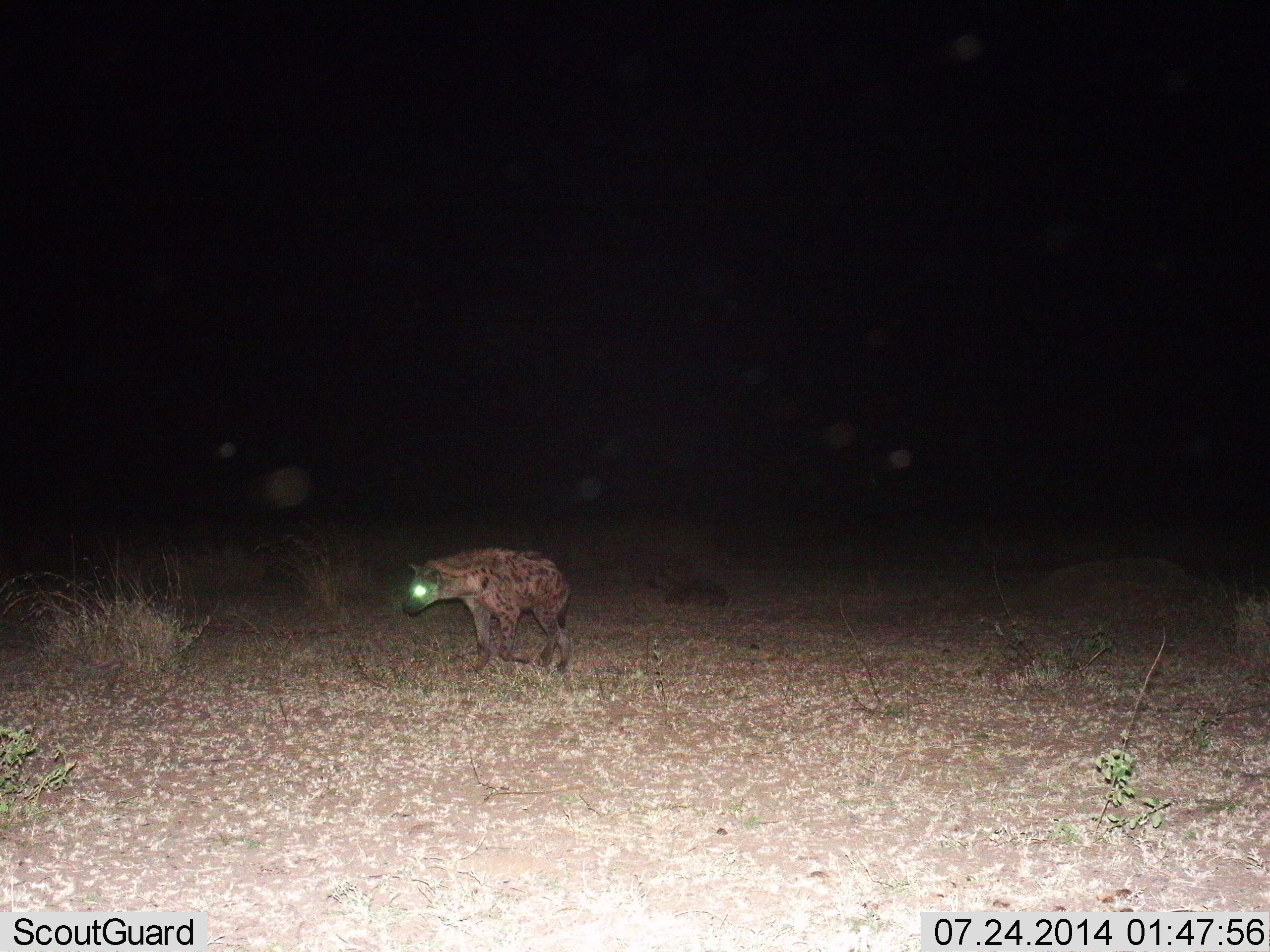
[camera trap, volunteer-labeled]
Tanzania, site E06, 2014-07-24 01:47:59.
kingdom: Animalia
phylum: Chordata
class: Mammalia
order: Carnivora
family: Hyaenidae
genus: Crocuta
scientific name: Crocuta crocuta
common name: spotted hyena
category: hyenaspotted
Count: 1.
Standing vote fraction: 30%.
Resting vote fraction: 0%.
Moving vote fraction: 70%.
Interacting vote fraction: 0%.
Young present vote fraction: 0%.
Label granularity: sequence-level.